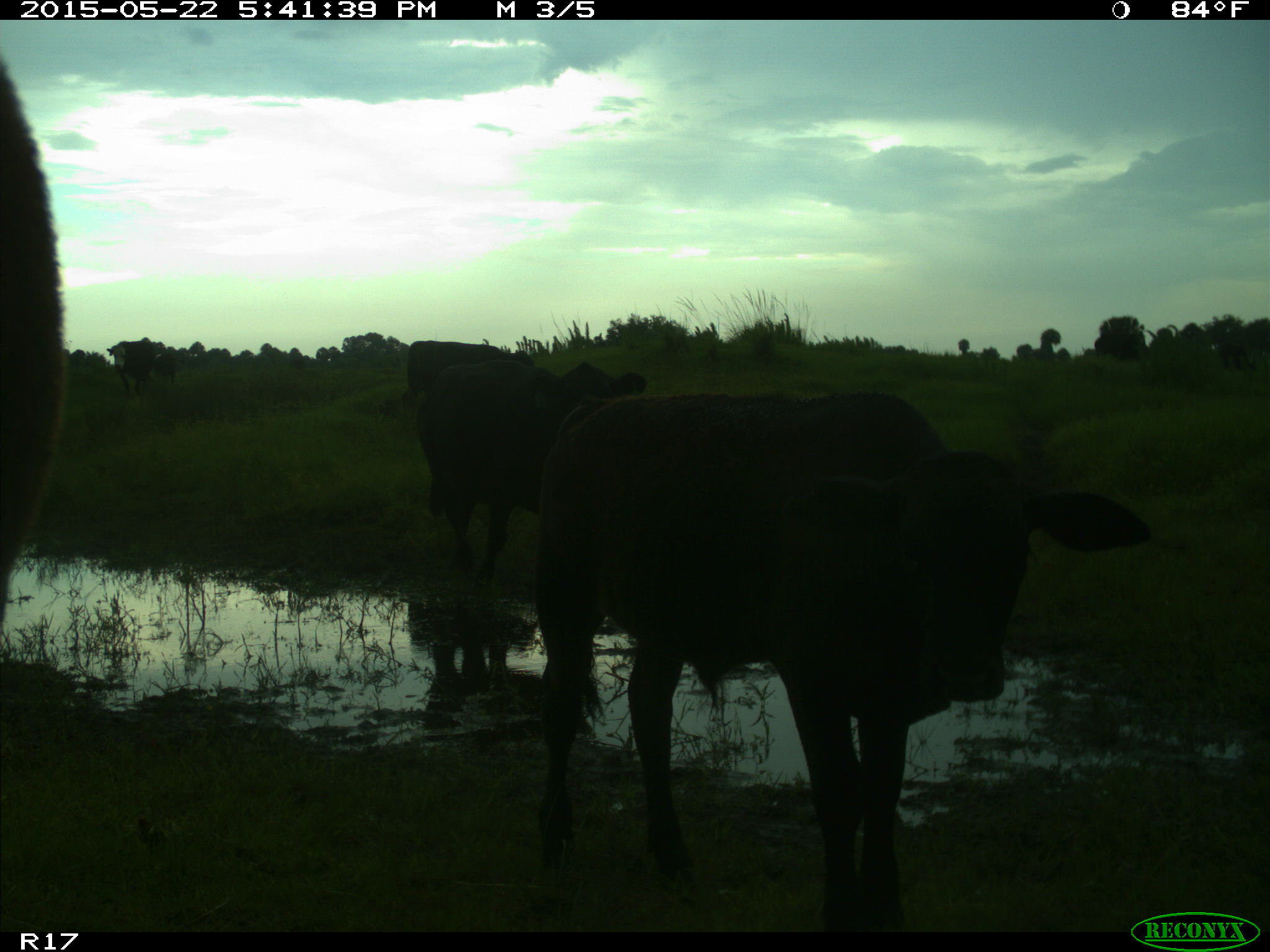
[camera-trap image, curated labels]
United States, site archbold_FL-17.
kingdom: Animalia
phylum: Chordata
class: Mammalia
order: Artiodactyla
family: Bovidae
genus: Bos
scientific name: Bos taurus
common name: domestic cow